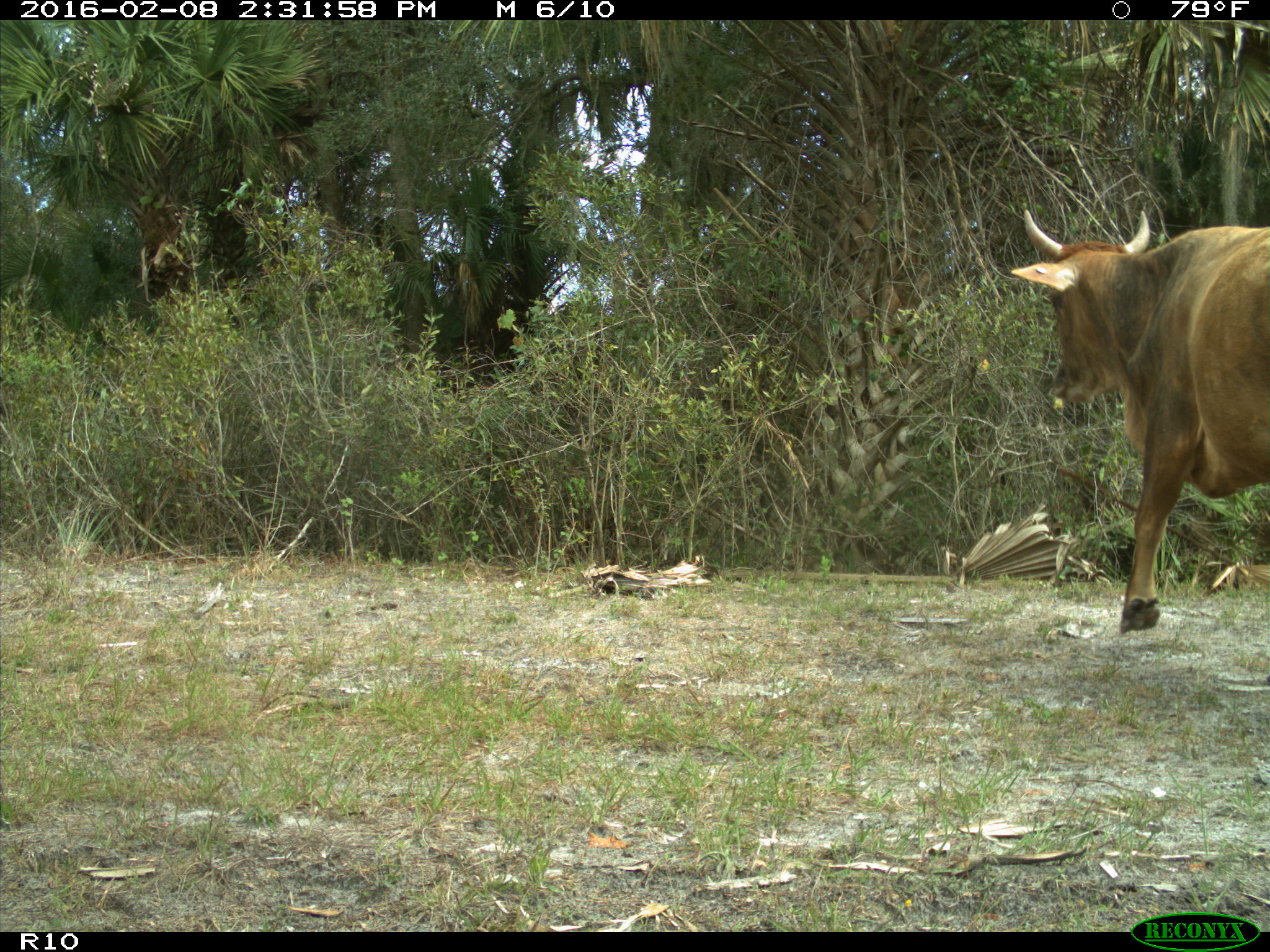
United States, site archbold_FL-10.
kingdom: Animalia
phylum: Chordata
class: Mammalia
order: Artiodactyla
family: Bovidae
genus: Bos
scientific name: Bos taurus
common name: domestic cow